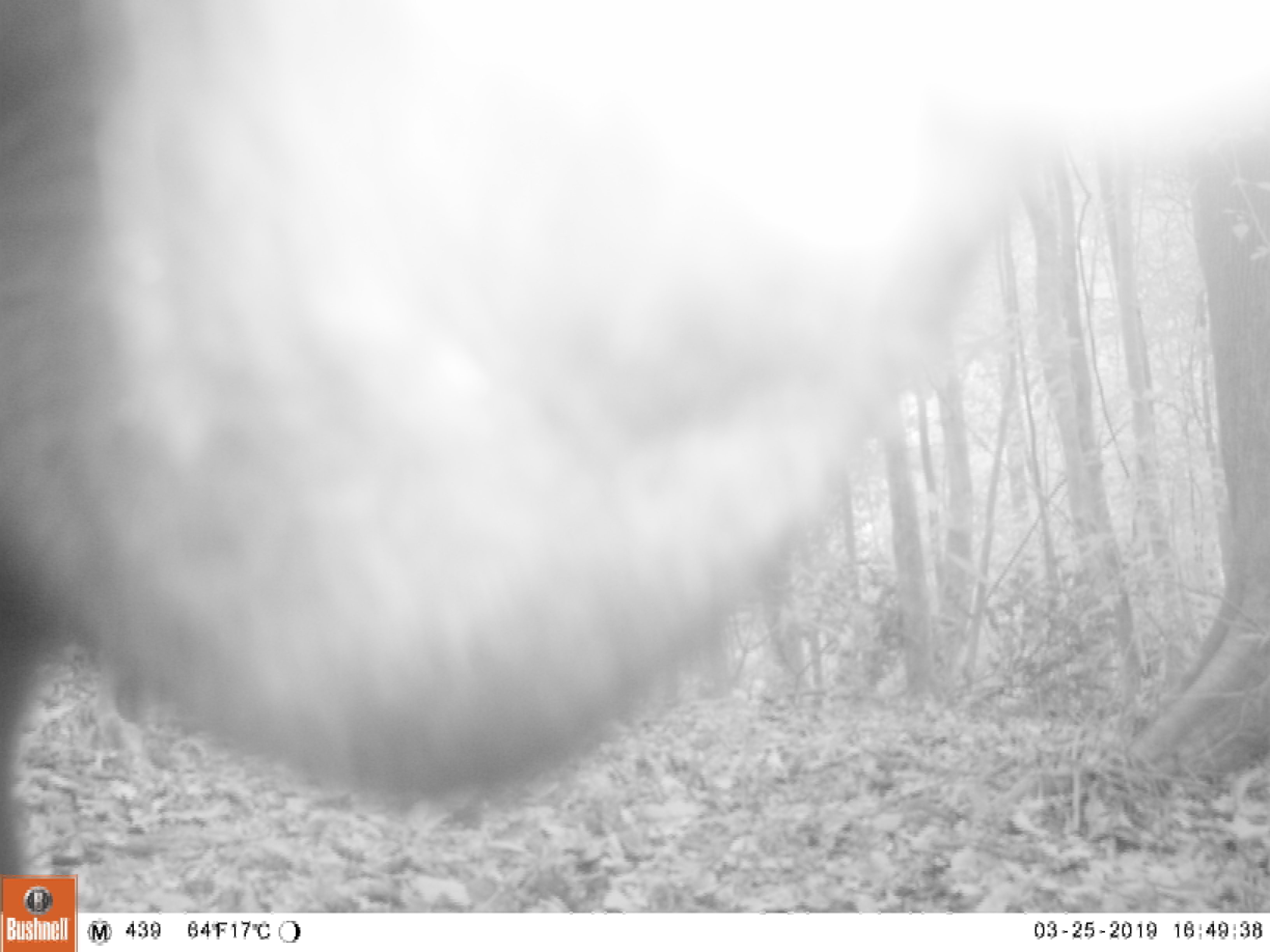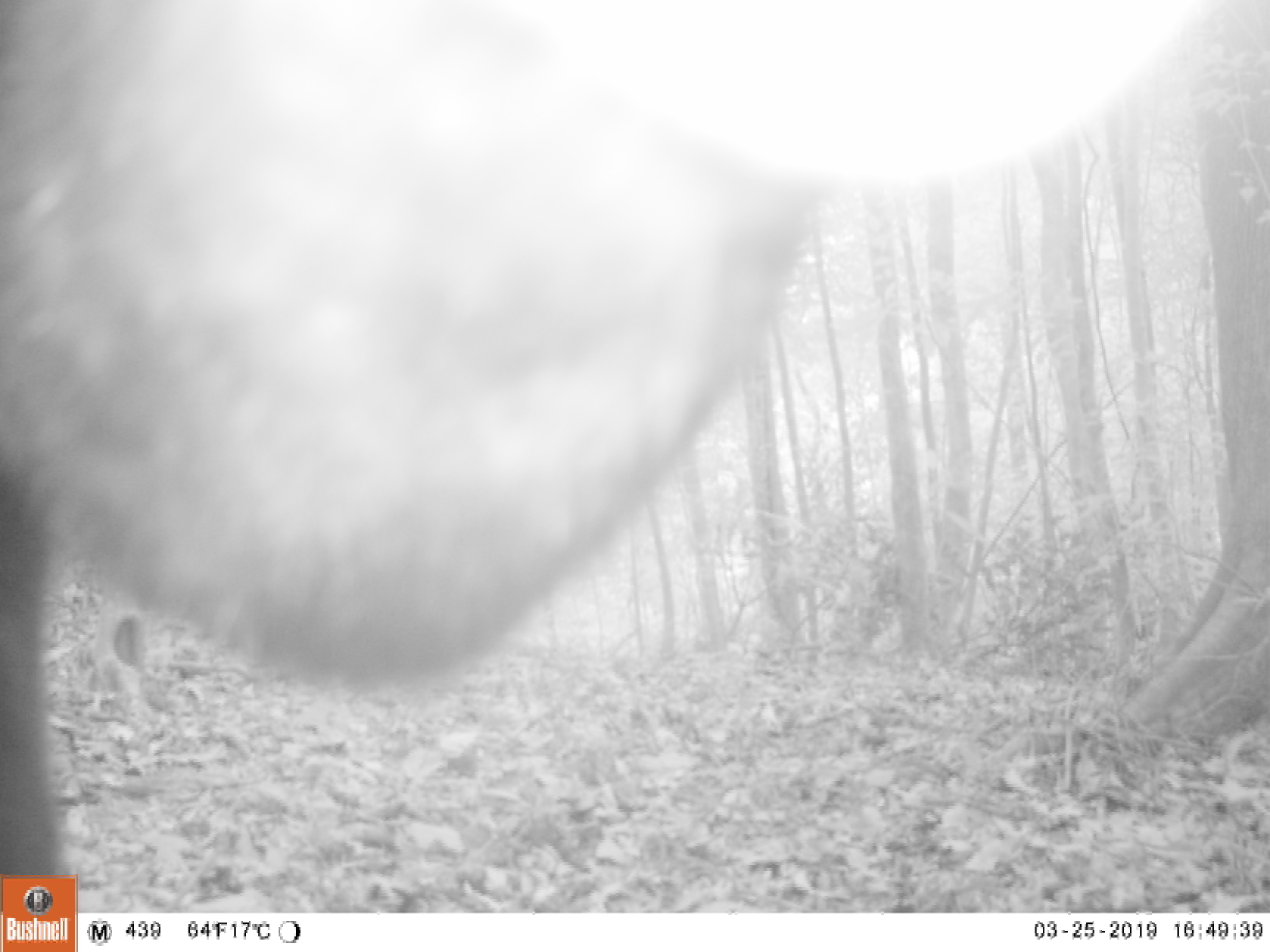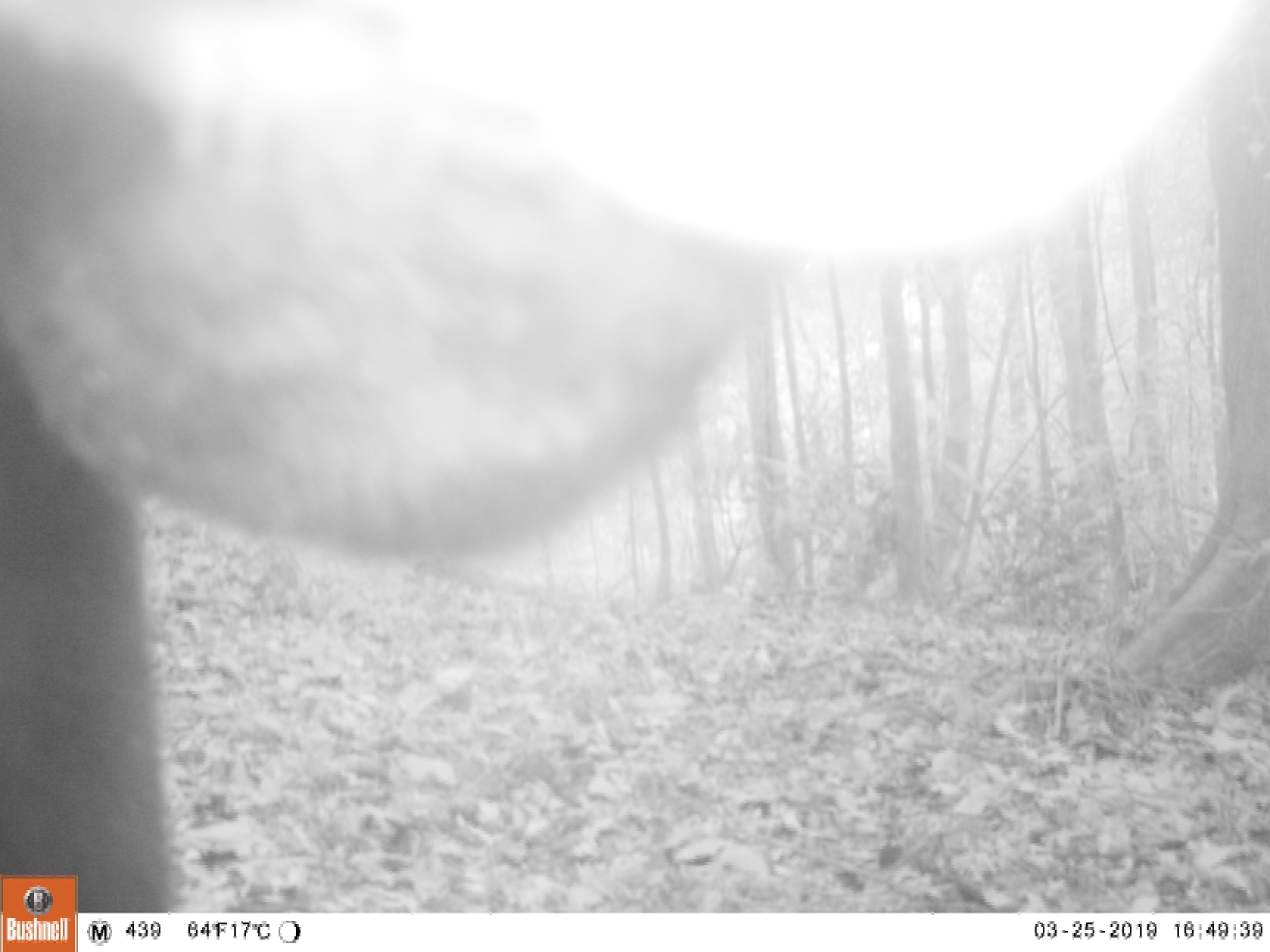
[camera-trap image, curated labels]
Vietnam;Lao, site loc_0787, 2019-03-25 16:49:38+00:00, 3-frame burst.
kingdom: Animalia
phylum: Chordata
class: Mammalia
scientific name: Mammalia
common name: mammal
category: unidentified mammal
Unidentified mammal (mammal) (Mammalia). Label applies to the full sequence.